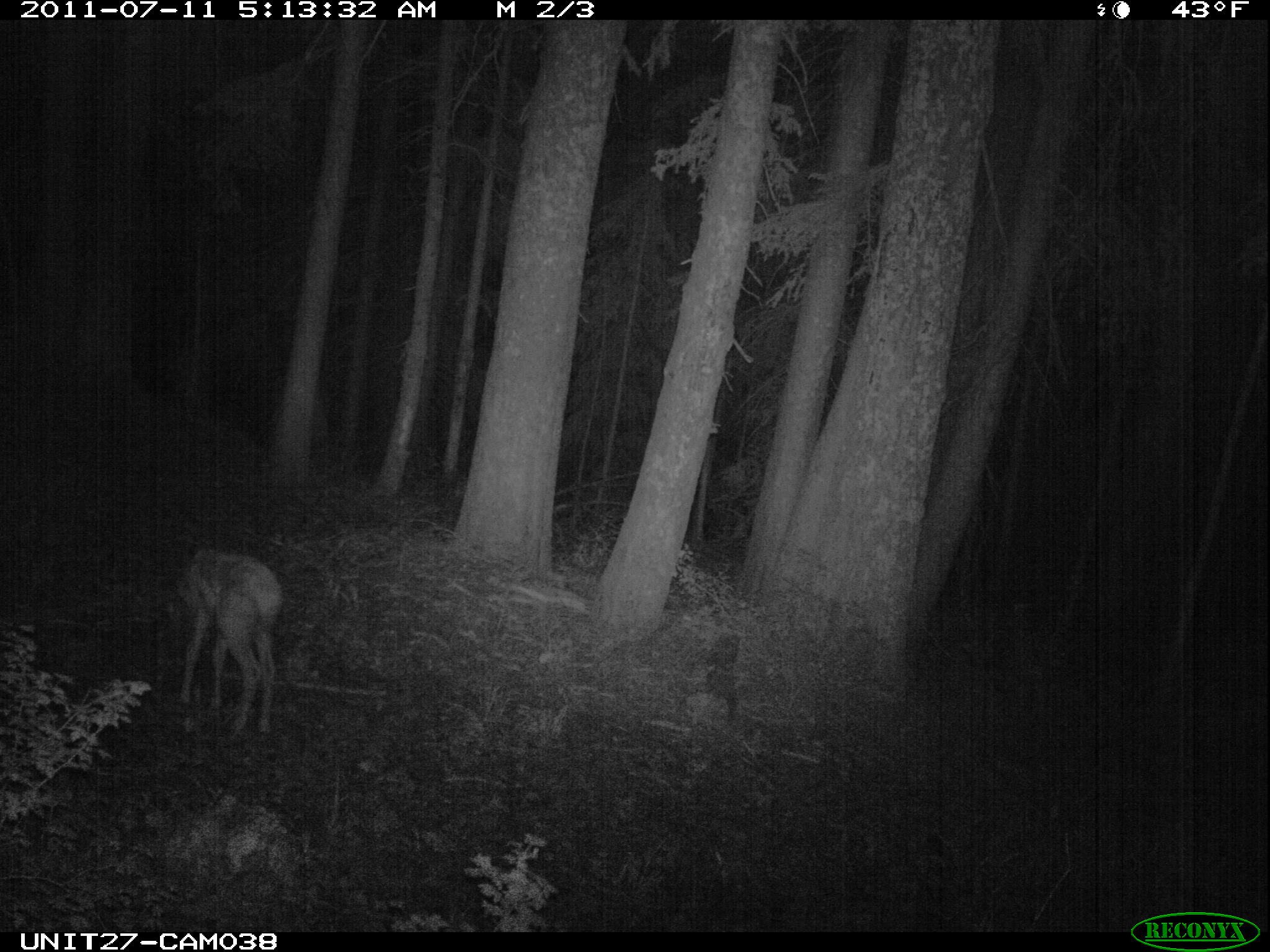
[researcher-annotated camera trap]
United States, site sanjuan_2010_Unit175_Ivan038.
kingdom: Animalia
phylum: Chordata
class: Mammalia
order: Artiodactyla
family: Cervidae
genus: Cervus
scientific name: Cervus elaphus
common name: red deer